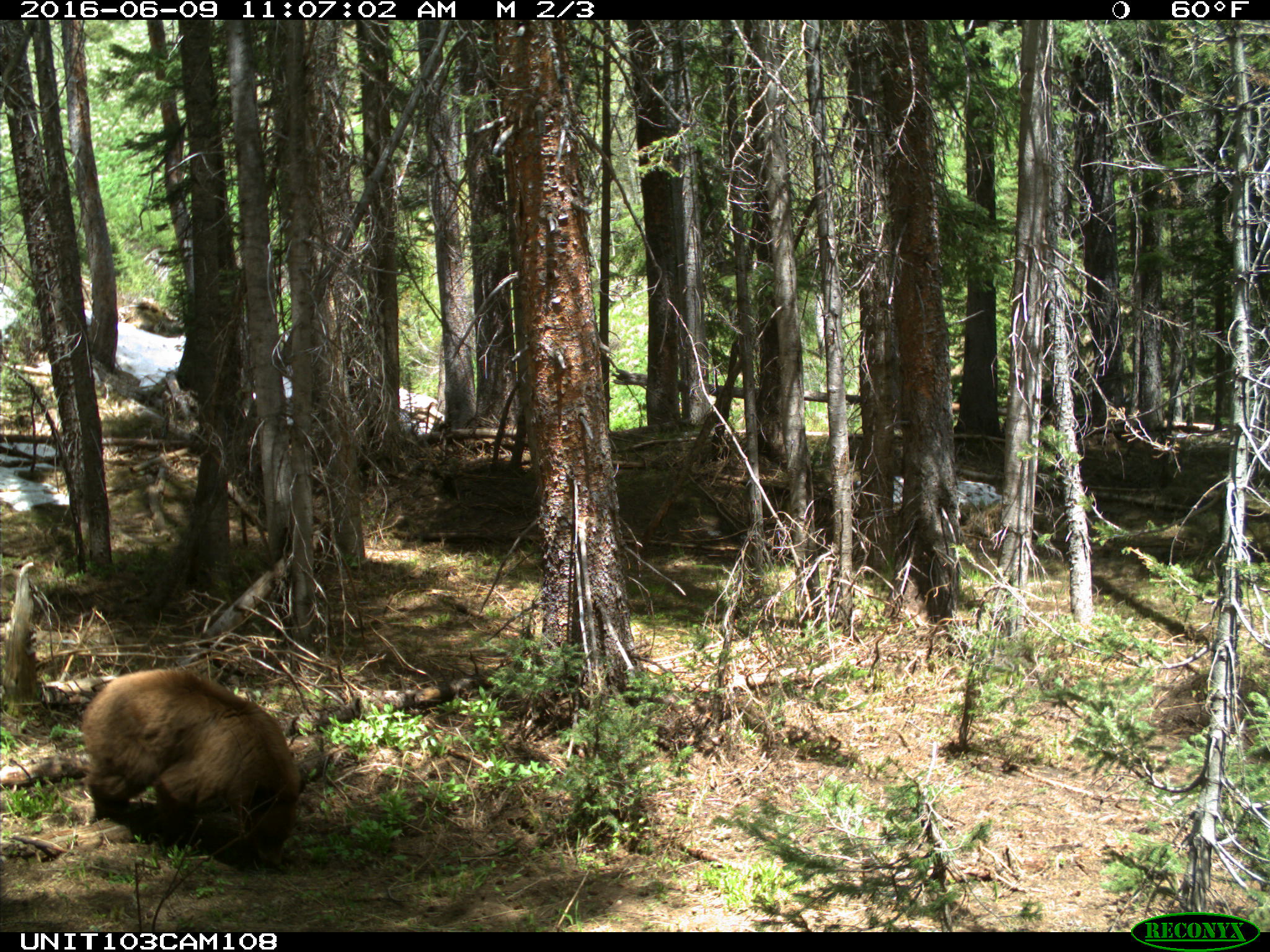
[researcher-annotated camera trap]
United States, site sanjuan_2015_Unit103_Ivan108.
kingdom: Animalia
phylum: Chordata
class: Mammalia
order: Carnivora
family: Ursidae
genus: Ursus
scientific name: Ursus americanus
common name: american black bear